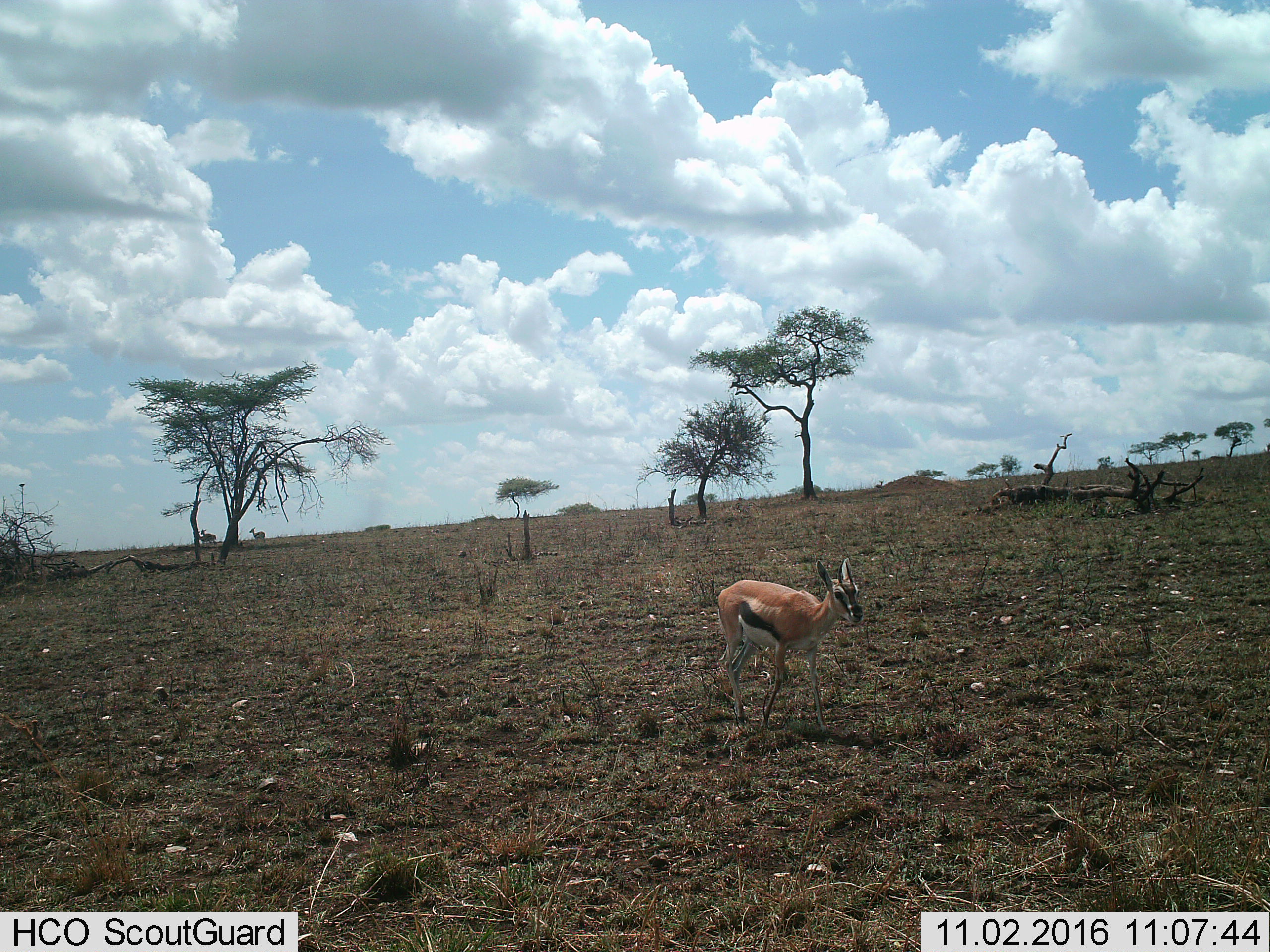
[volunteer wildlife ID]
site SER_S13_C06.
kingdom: Animalia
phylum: Chordata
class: Mammalia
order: Artiodactyla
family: Bovidae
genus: Eudorcas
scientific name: Eudorcas thomsonii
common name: thomson's gazelle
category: gazellethomsons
Gazellethomsons (thomson's gazelle) (Eudorcas thomsonii), count 1. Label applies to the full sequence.